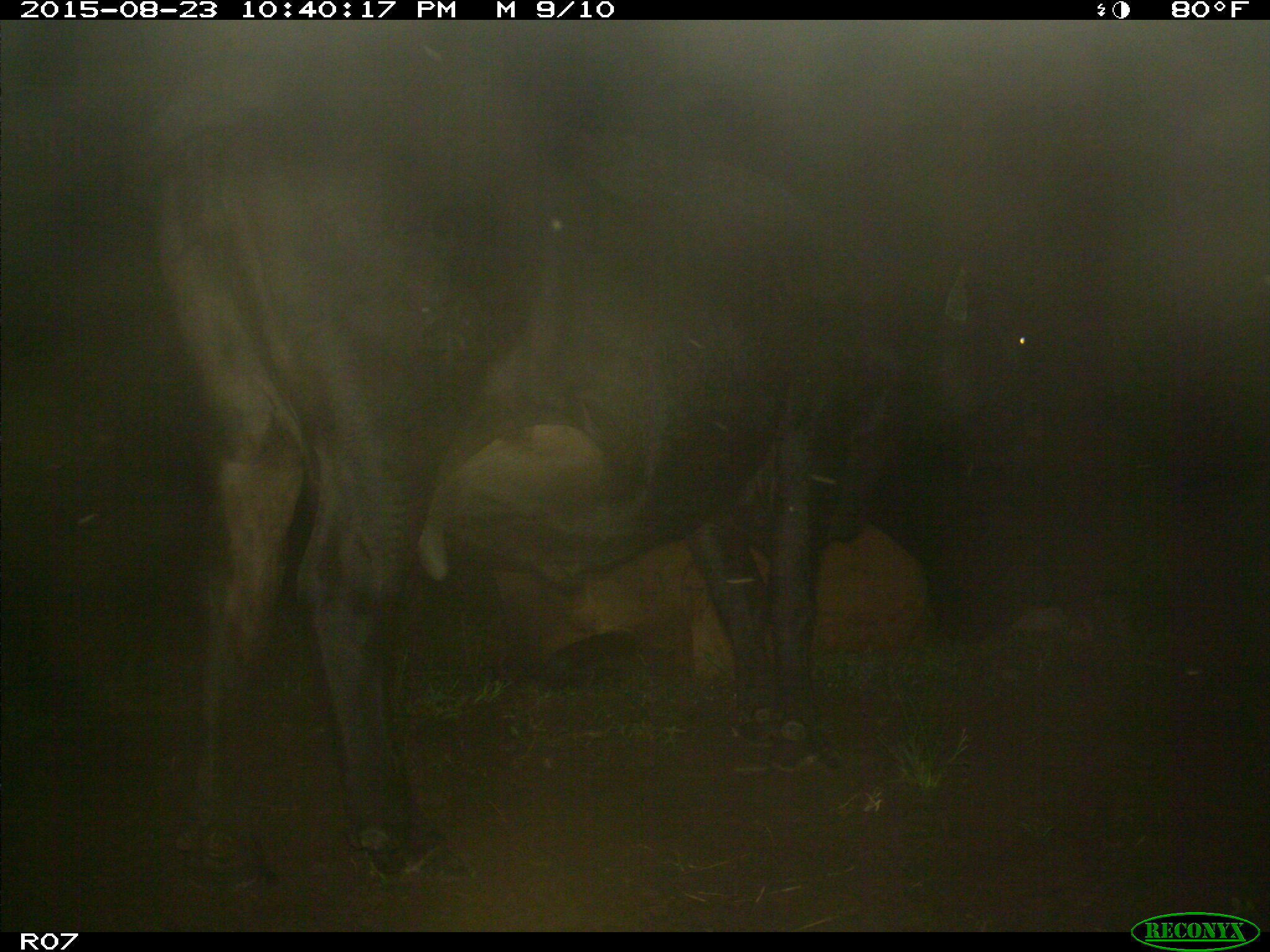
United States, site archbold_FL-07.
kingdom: Animalia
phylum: Chordata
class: Mammalia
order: Artiodactyla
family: Bovidae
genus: Bos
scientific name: Bos taurus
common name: domestic cow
Bos taurus (domestic cow).